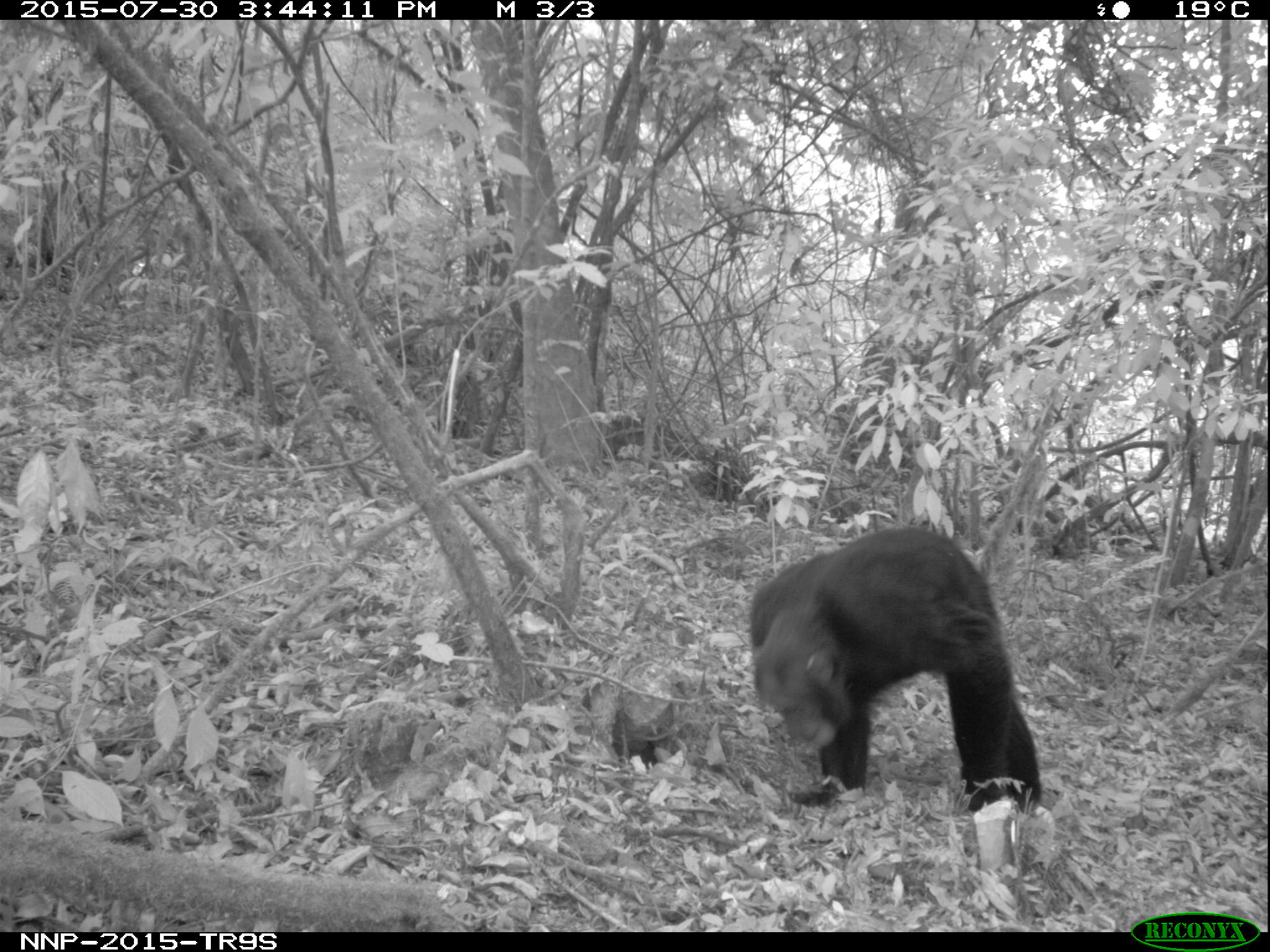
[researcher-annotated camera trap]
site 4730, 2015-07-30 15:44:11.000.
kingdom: Animalia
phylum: Chordata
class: Mammalia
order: Primates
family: Hominidae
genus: Pan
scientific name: Pan troglodytes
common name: chimpanzee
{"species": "Pan troglodytes (chimpanzee)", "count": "1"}